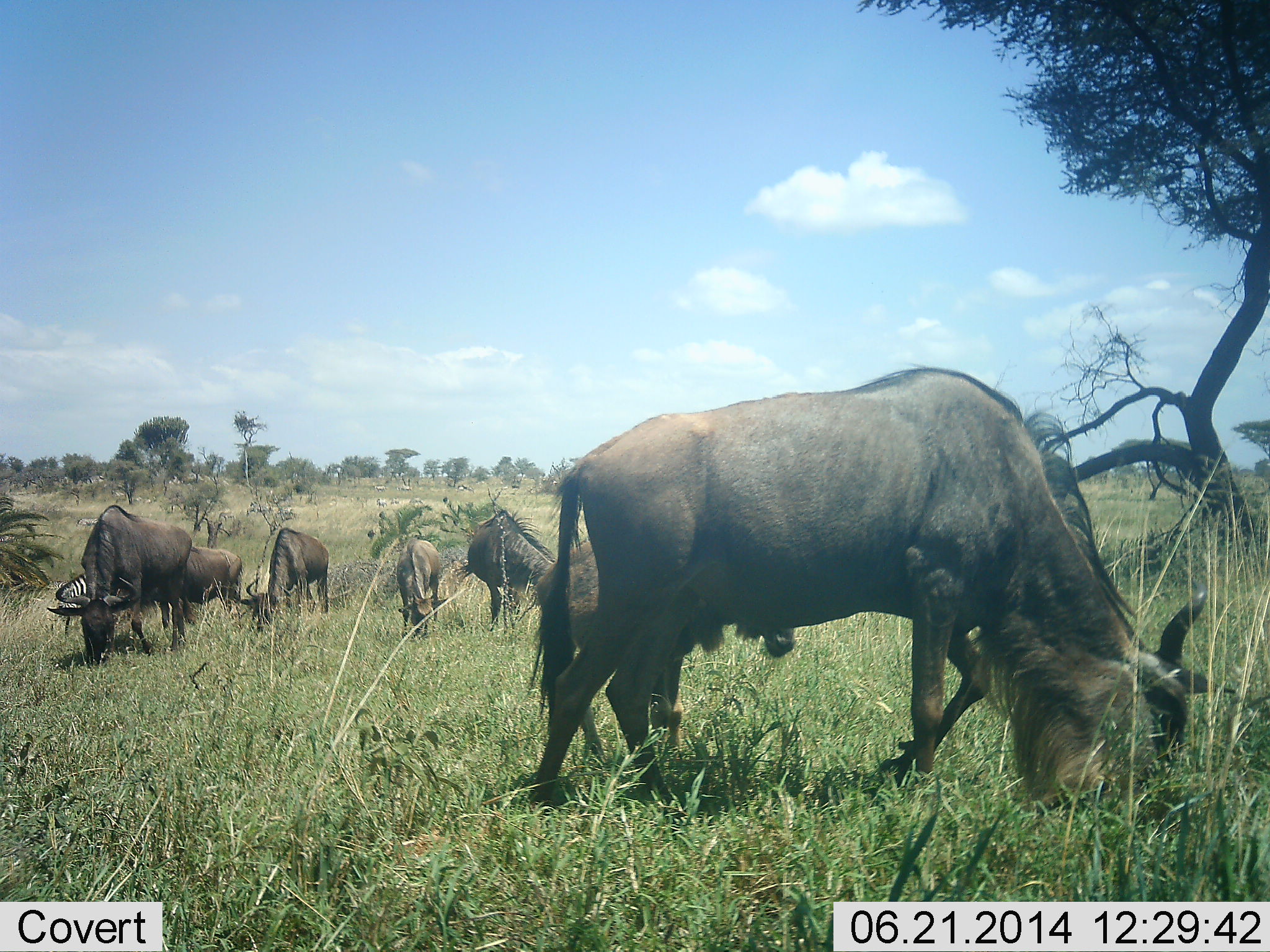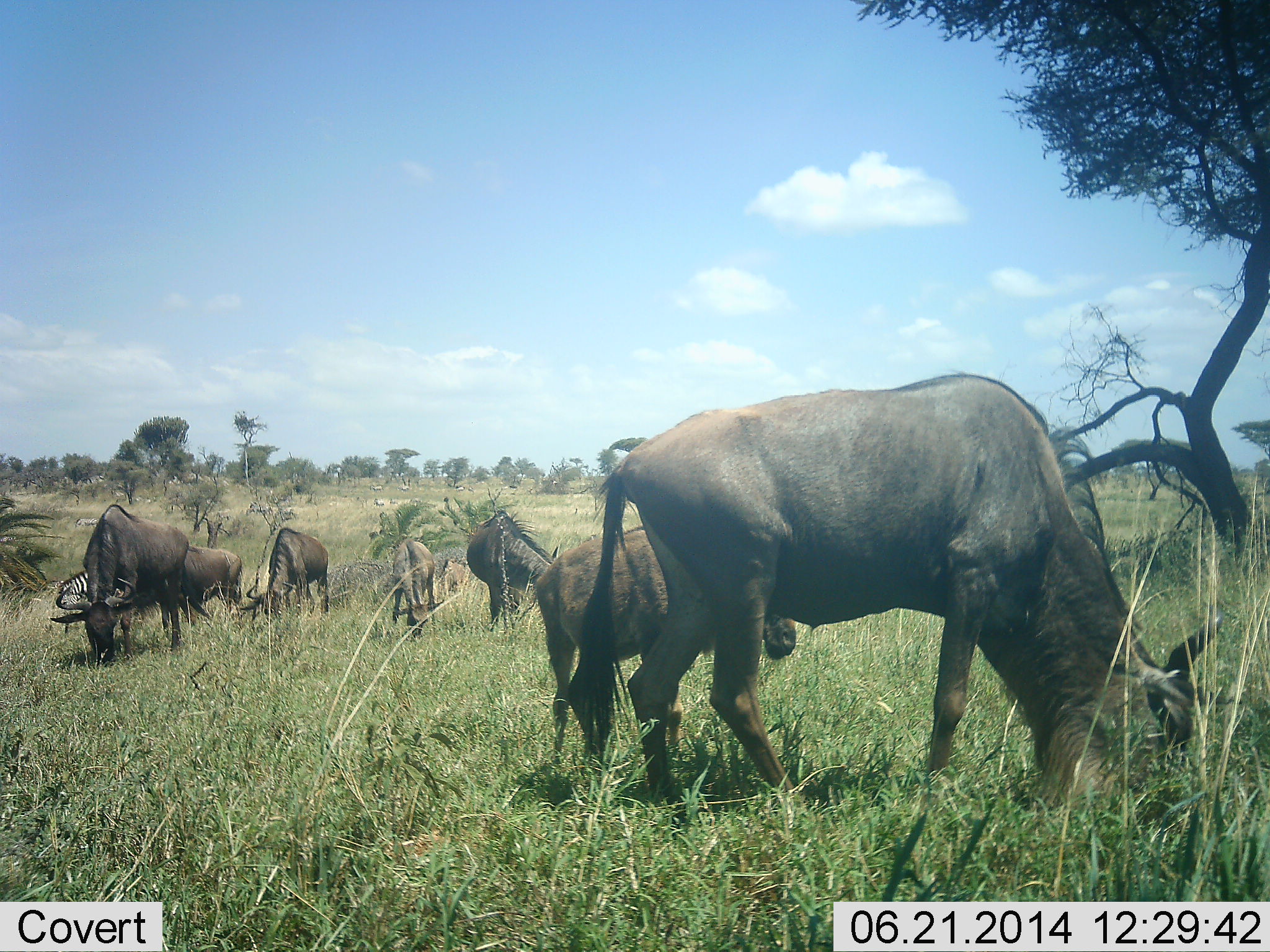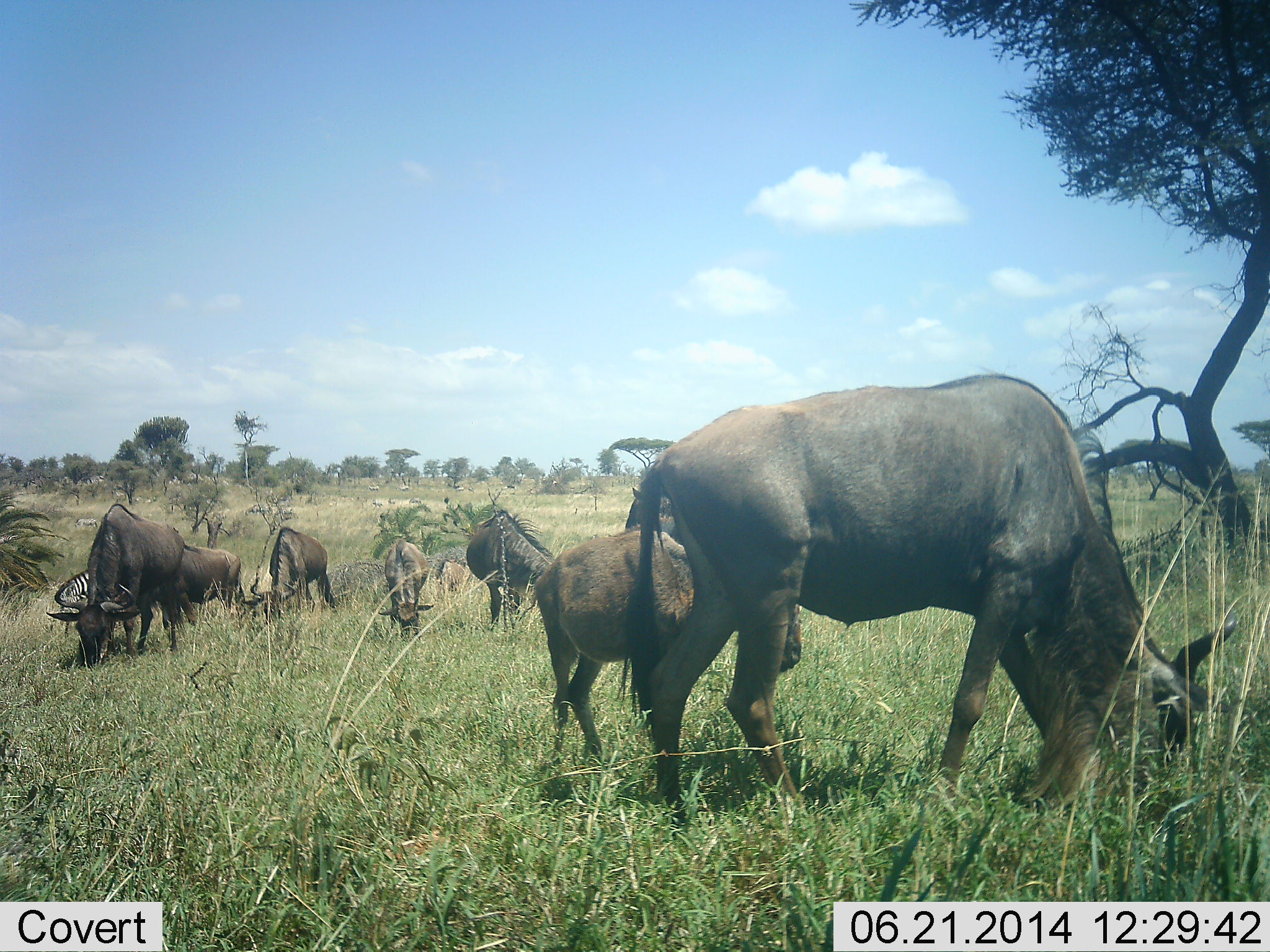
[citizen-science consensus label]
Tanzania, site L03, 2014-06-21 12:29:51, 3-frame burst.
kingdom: Animalia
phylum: Chordata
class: Mammalia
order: Artiodactyla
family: Bovidae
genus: Connochaetes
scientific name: Connochaetes taurinus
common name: blue wildebeest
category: wildebeest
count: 7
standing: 18%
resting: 0%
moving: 6%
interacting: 0%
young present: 24%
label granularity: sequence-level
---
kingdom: Animalia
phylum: Chordata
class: Mammalia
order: Perissodactyla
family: Equidae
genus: Equus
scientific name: Equus quagga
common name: plains zebra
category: zebra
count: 1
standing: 36%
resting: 0%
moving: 0%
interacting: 0%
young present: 0%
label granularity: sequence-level